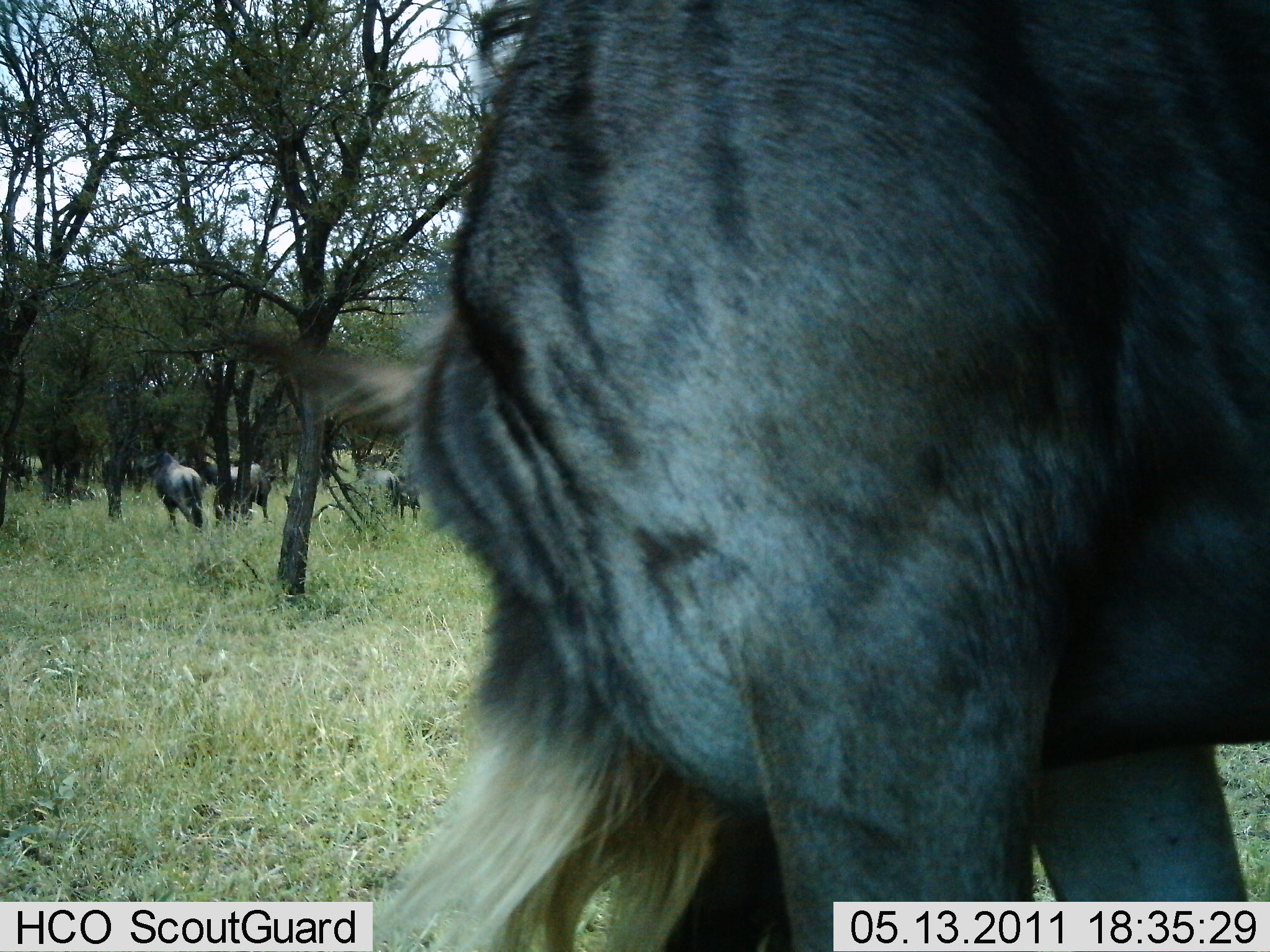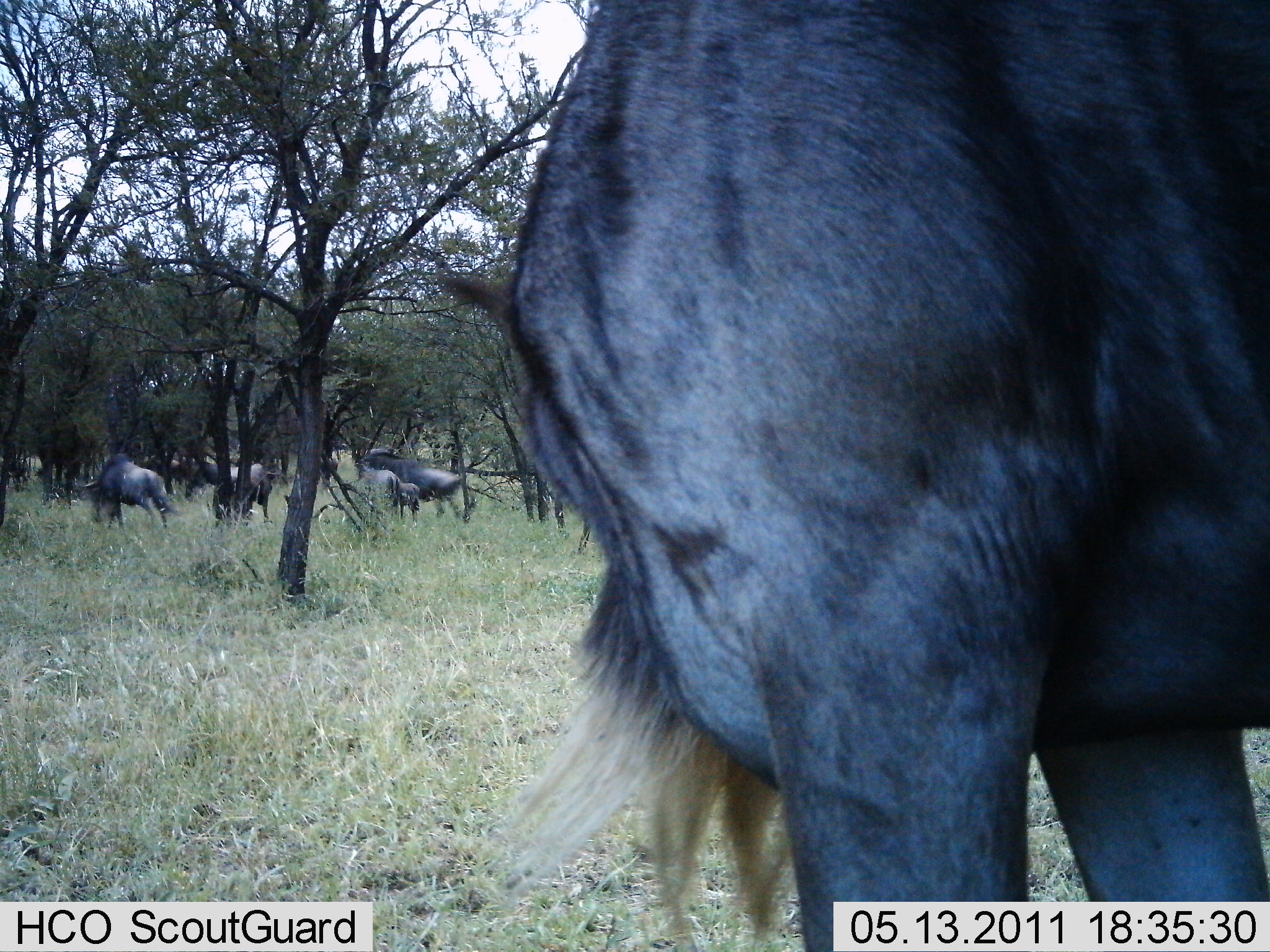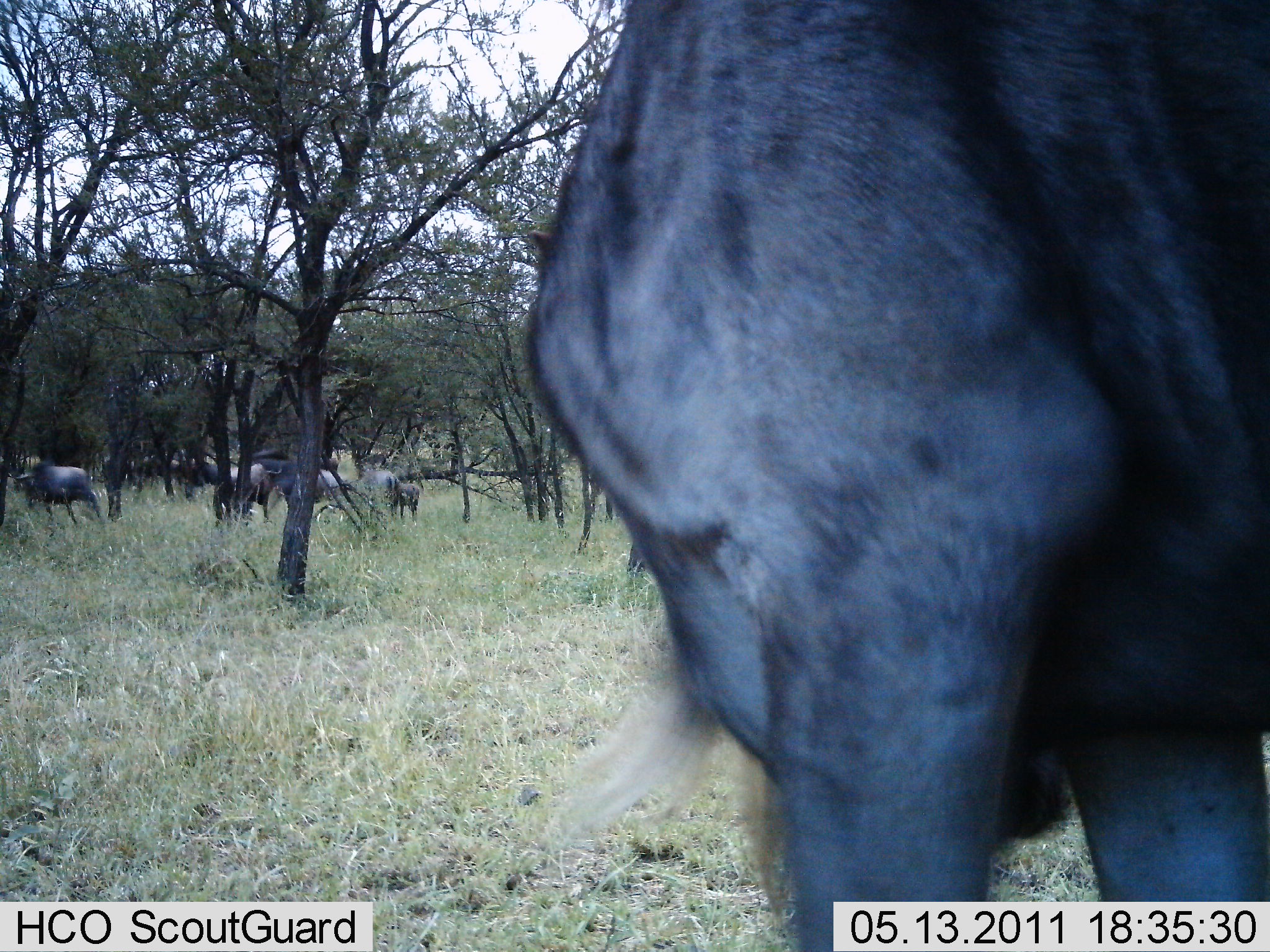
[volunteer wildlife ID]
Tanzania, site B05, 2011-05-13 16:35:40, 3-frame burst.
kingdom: Animalia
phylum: Chordata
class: Mammalia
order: Artiodactyla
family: Bovidae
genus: Connochaetes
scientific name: Connochaetes taurinus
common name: blue wildebeest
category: wildebeest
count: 6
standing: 71%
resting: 0%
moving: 64%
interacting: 14%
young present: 7%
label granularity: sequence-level